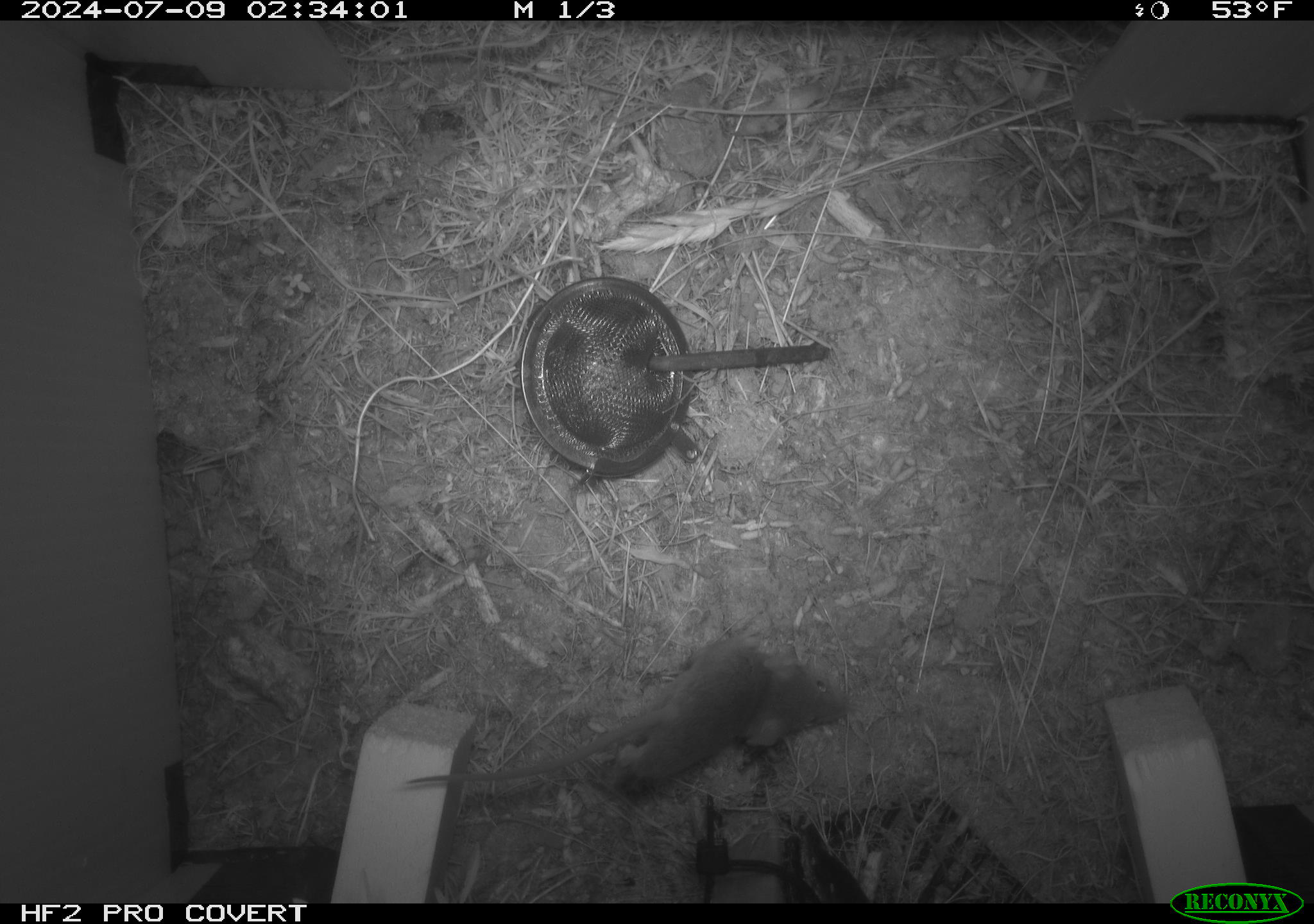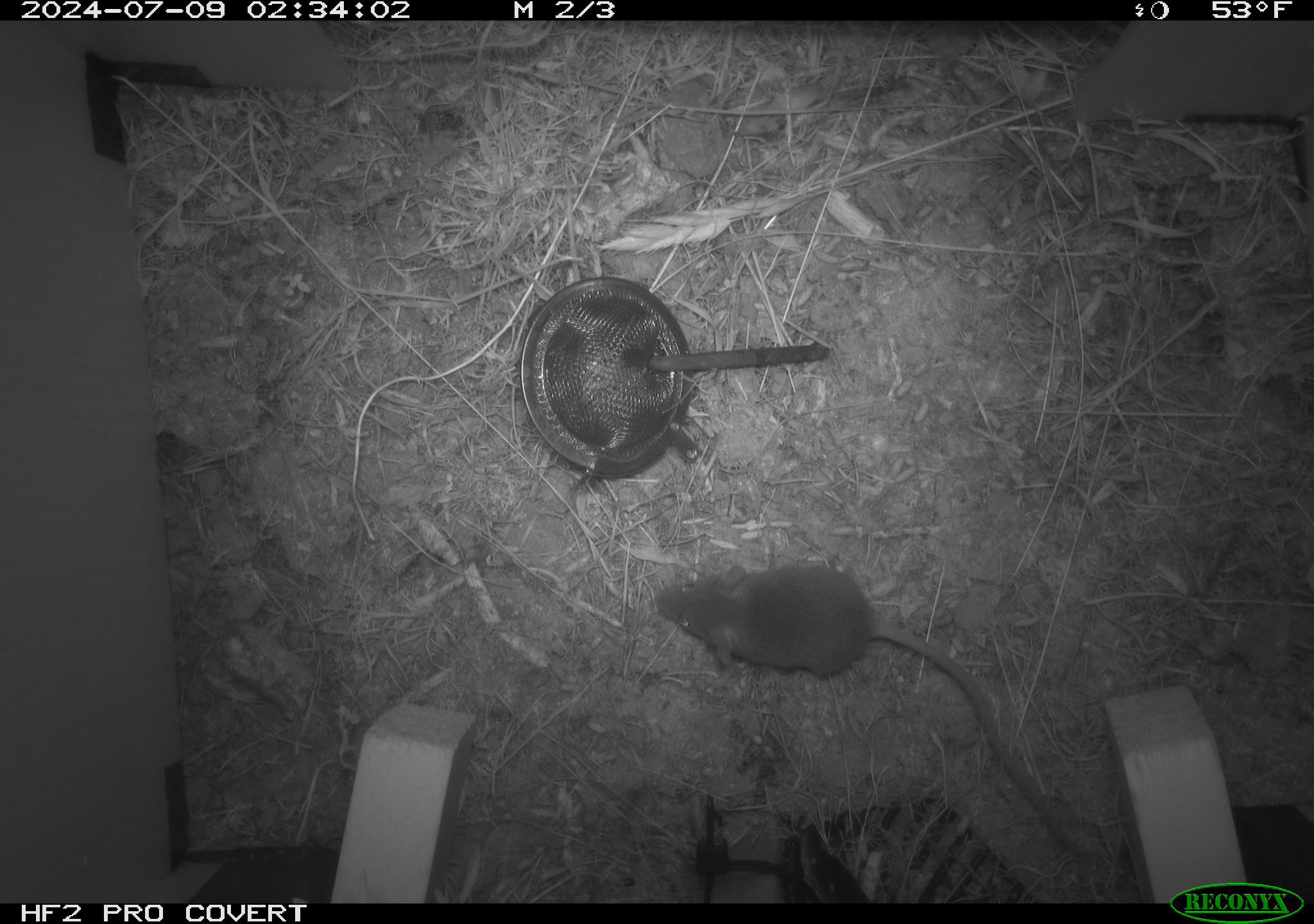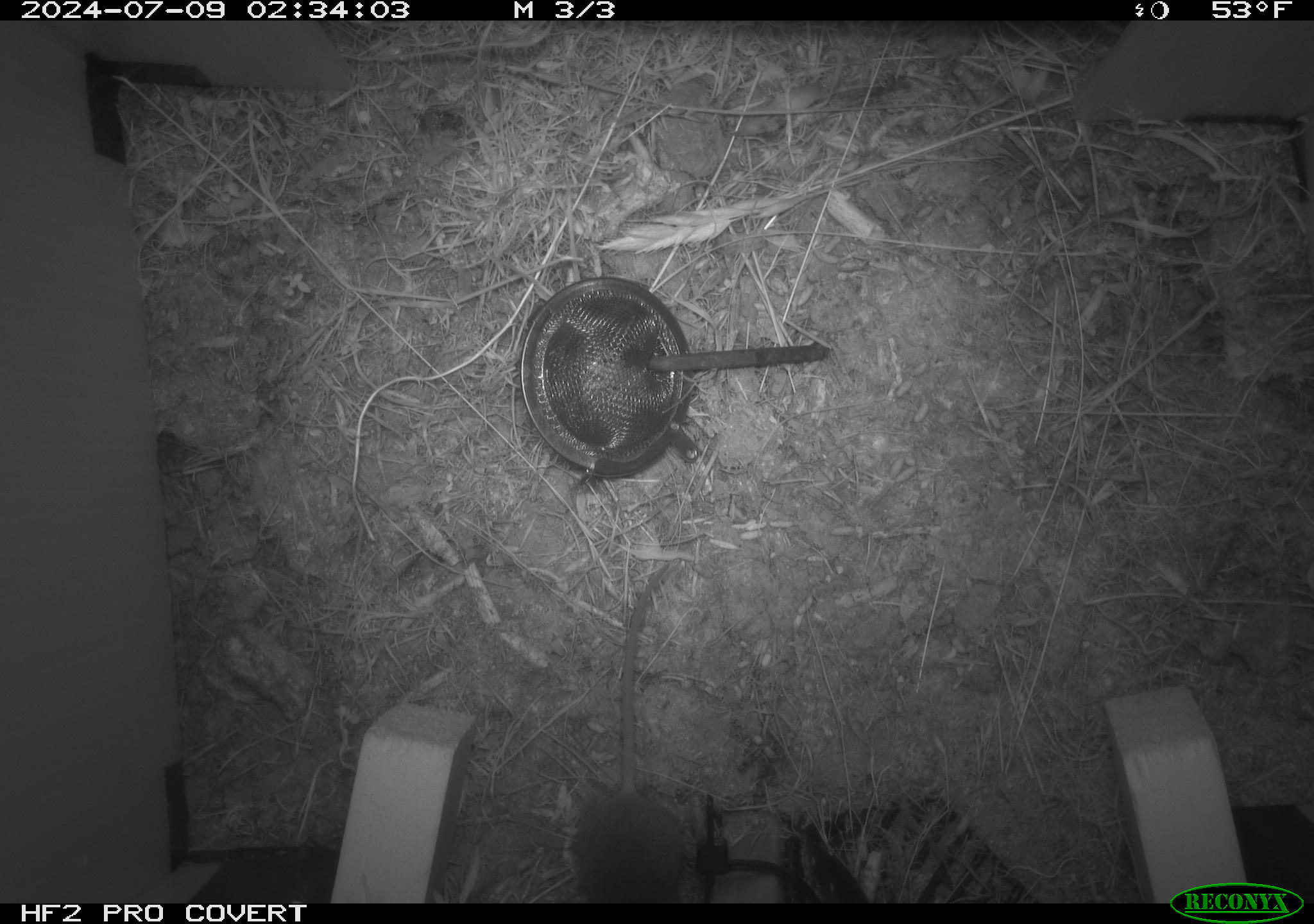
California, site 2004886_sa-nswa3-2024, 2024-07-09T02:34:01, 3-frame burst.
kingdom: Animalia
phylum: Chordata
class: Mammalia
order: Rodentia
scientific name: Rodentia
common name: rodent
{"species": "rodent (Rodentia)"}